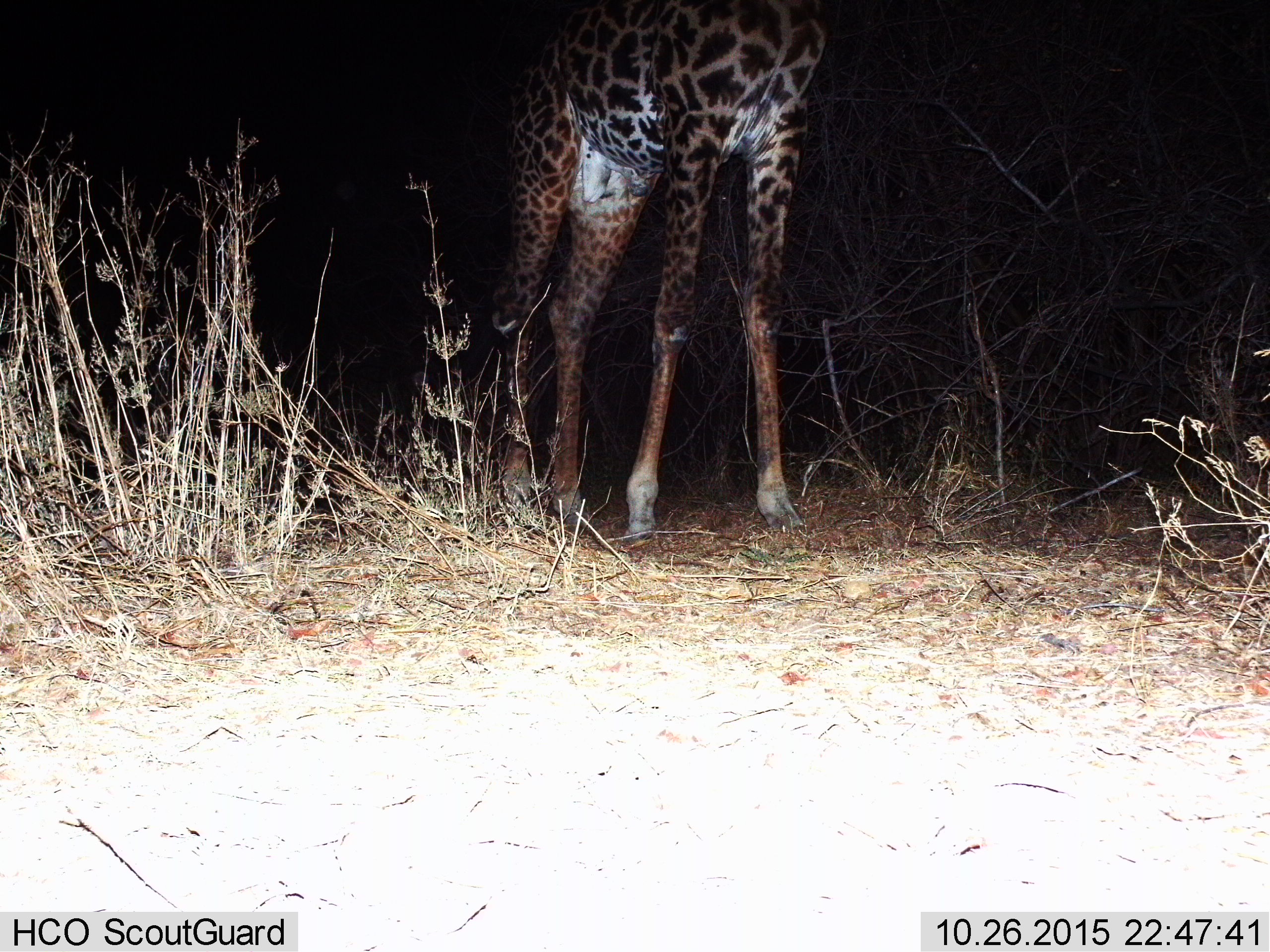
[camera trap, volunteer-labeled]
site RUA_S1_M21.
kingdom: Animalia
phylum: Chordata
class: Mammalia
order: Artiodactyla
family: Giraffidae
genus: Giraffa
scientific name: Giraffa camelopardalis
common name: giraffe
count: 1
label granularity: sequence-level